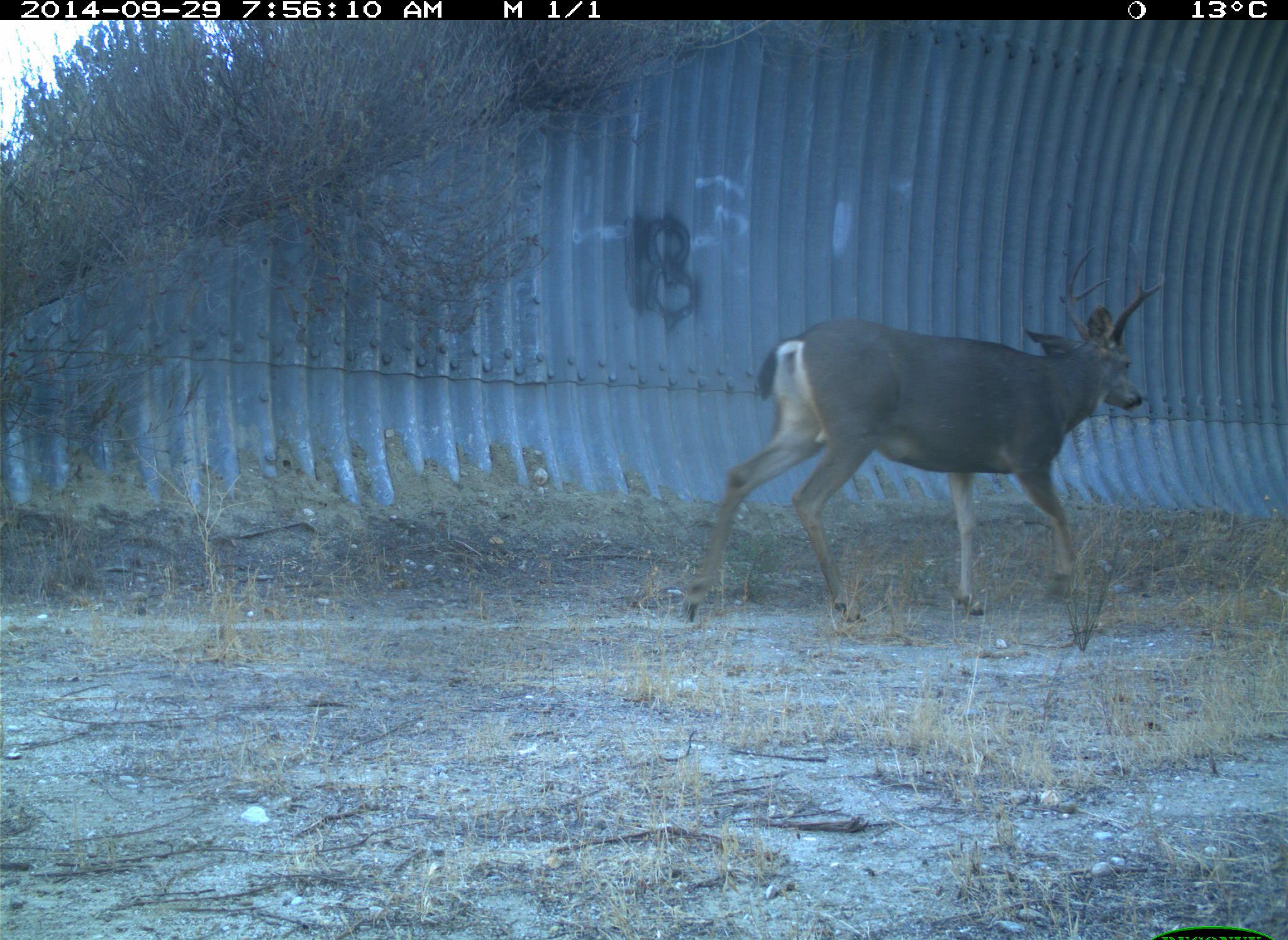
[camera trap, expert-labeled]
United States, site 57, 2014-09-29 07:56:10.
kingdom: Animalia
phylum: Chordata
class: Mammalia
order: Artiodactyla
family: Cervidae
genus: Odocoileus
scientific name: Odocoileus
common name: deer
Deer (Odocoileus).